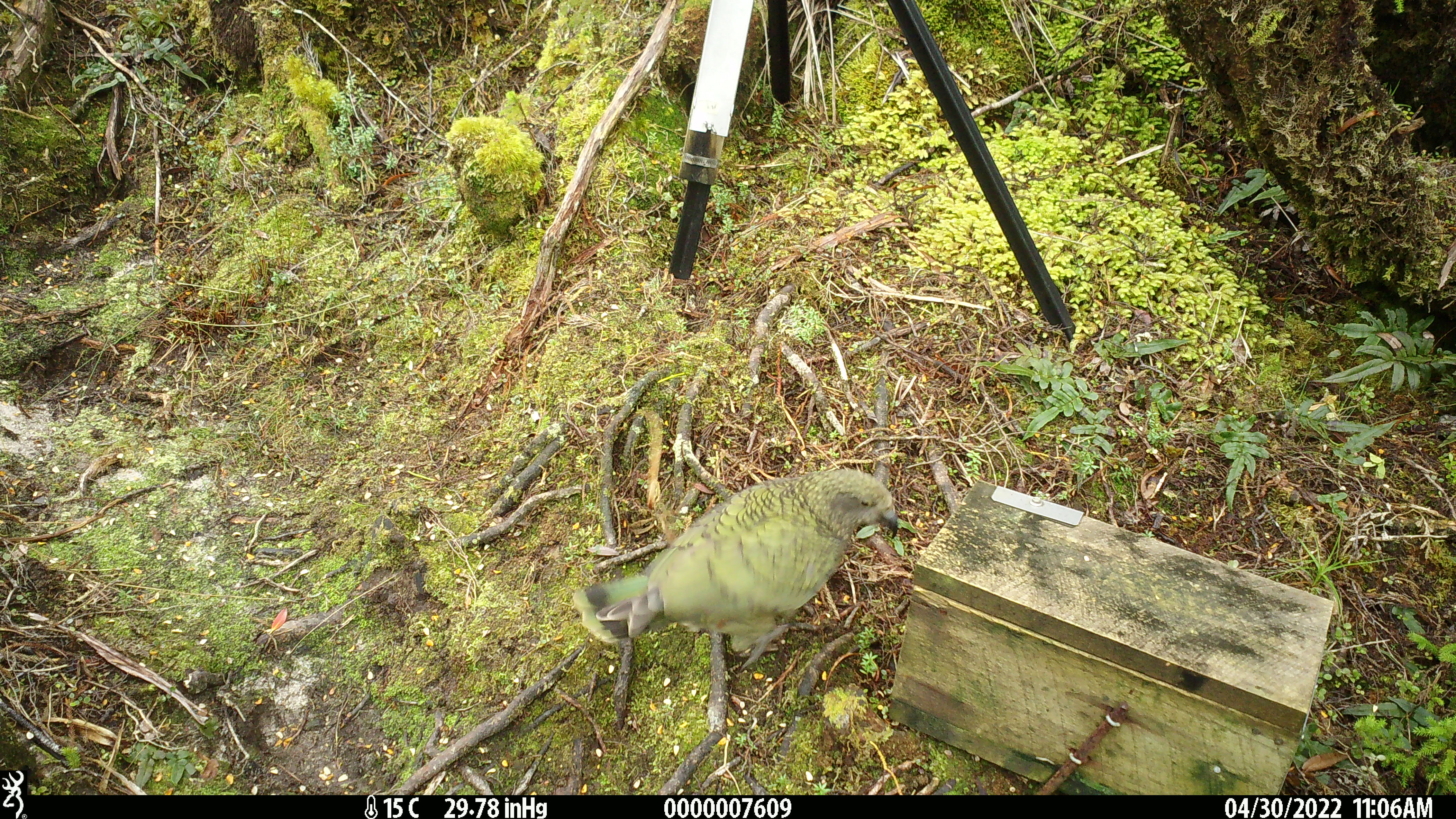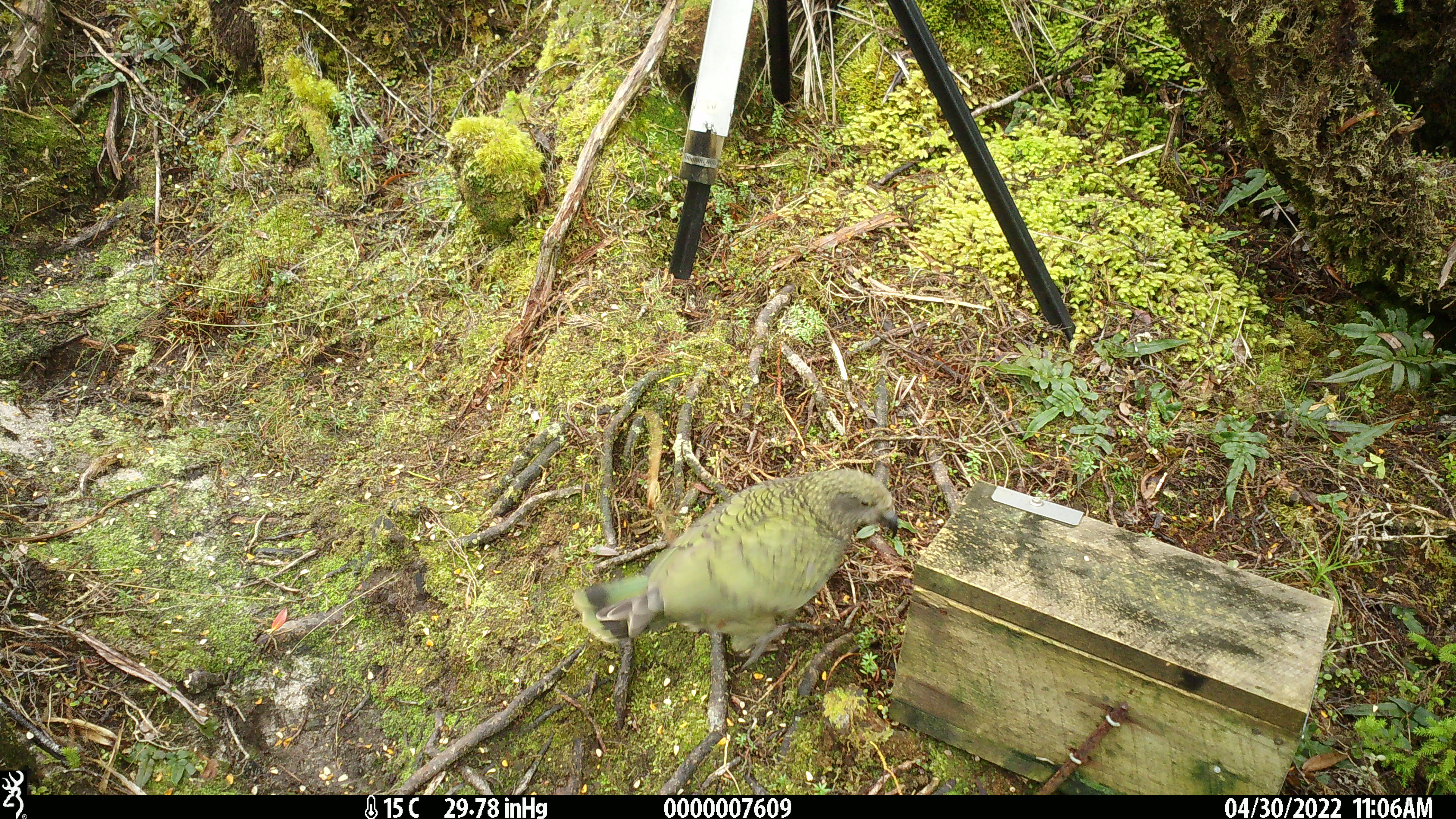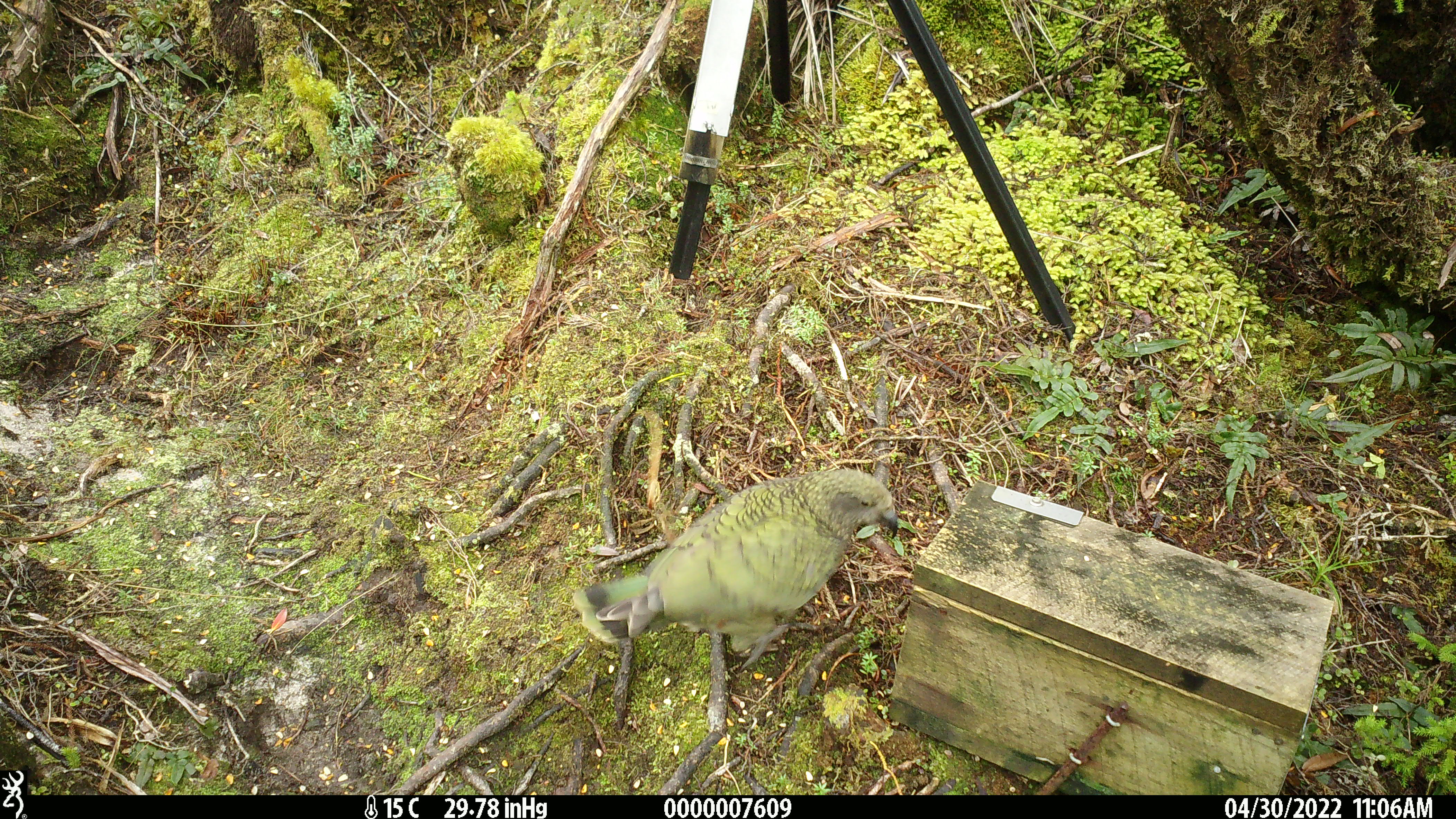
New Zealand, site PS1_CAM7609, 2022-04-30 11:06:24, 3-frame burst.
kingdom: Animalia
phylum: Chordata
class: Aves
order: Psittaciformes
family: Strigopidae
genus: Nestor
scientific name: Nestor notabilis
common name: kea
Kea (Nestor notabilis).